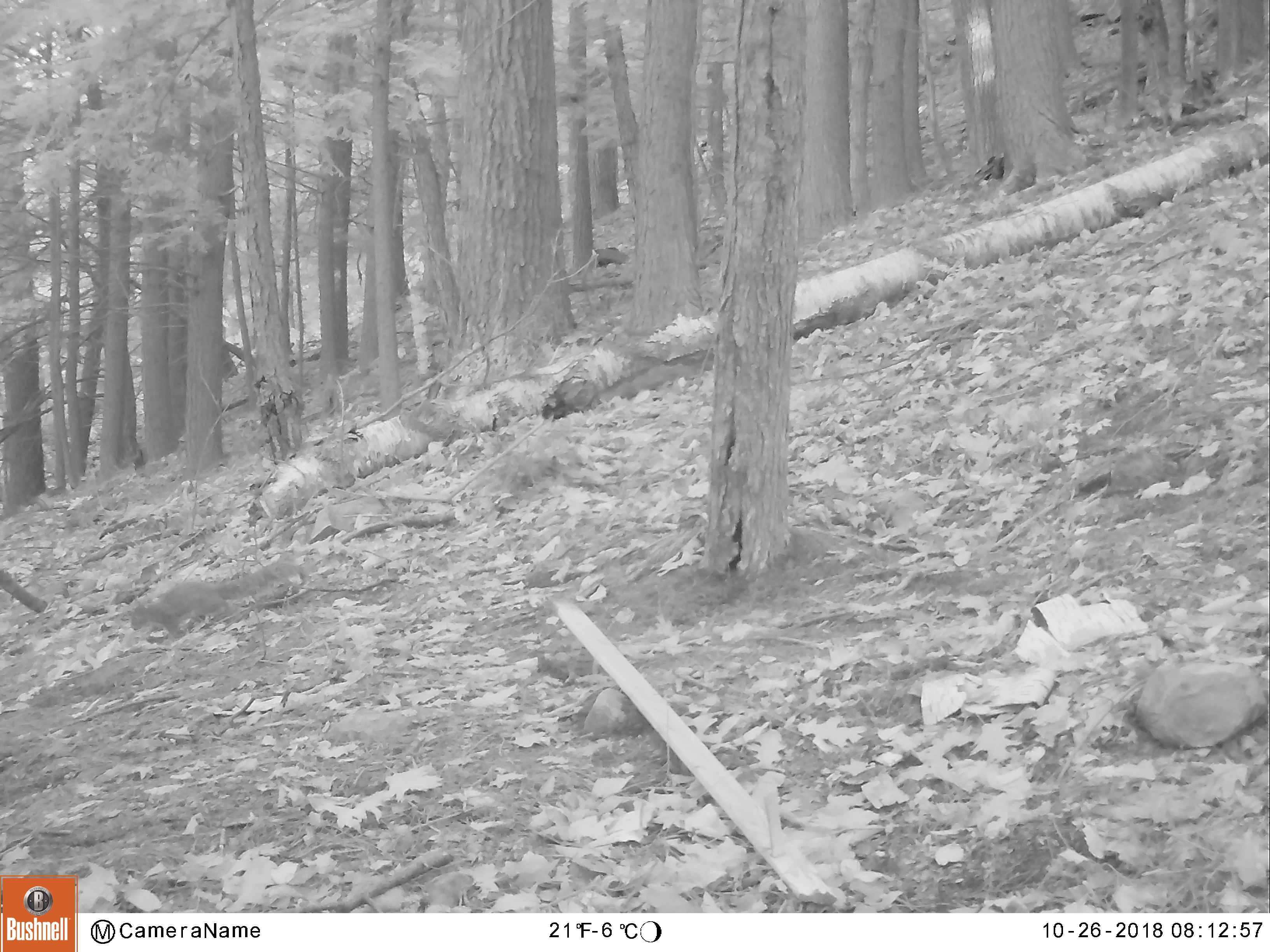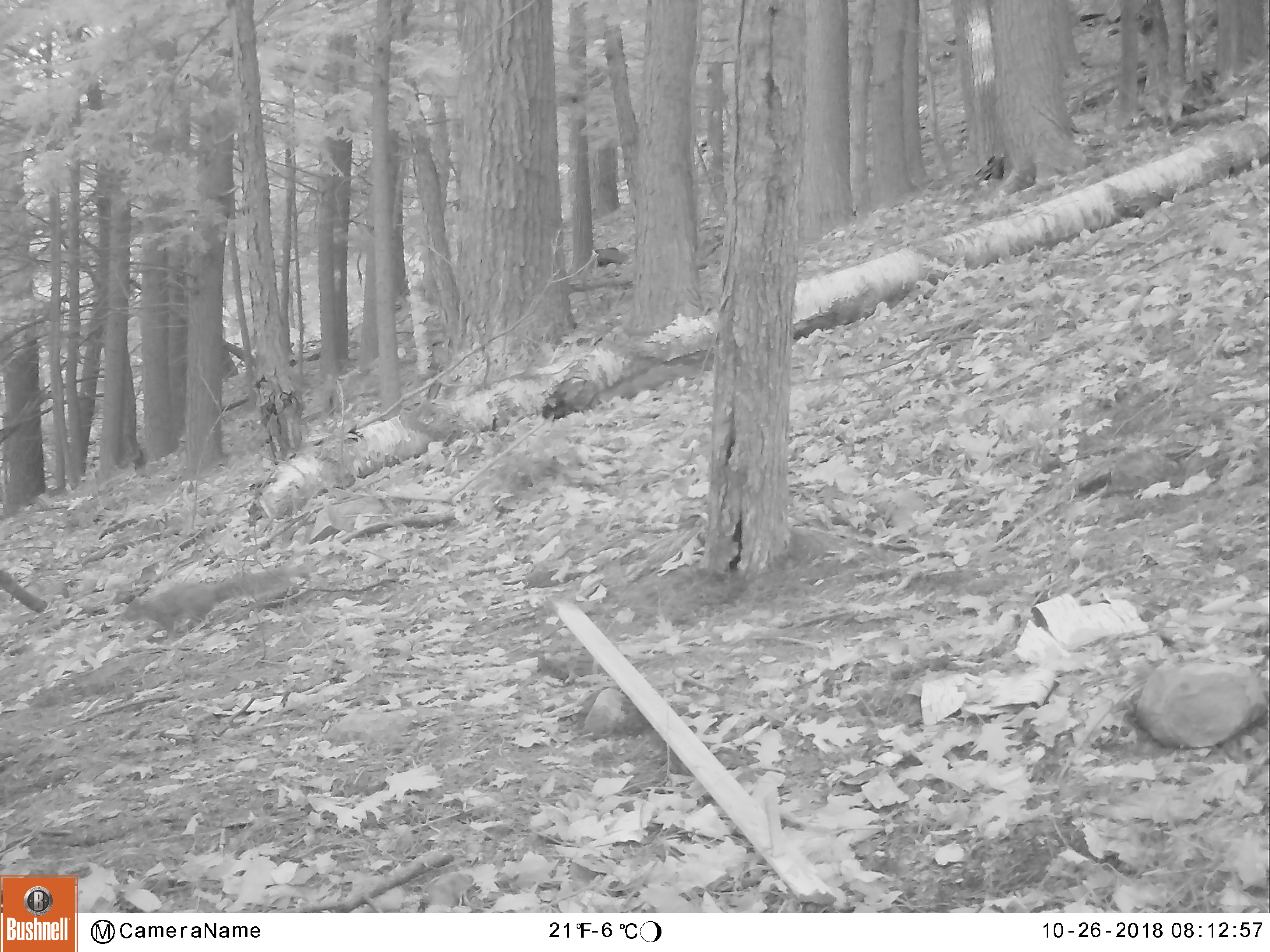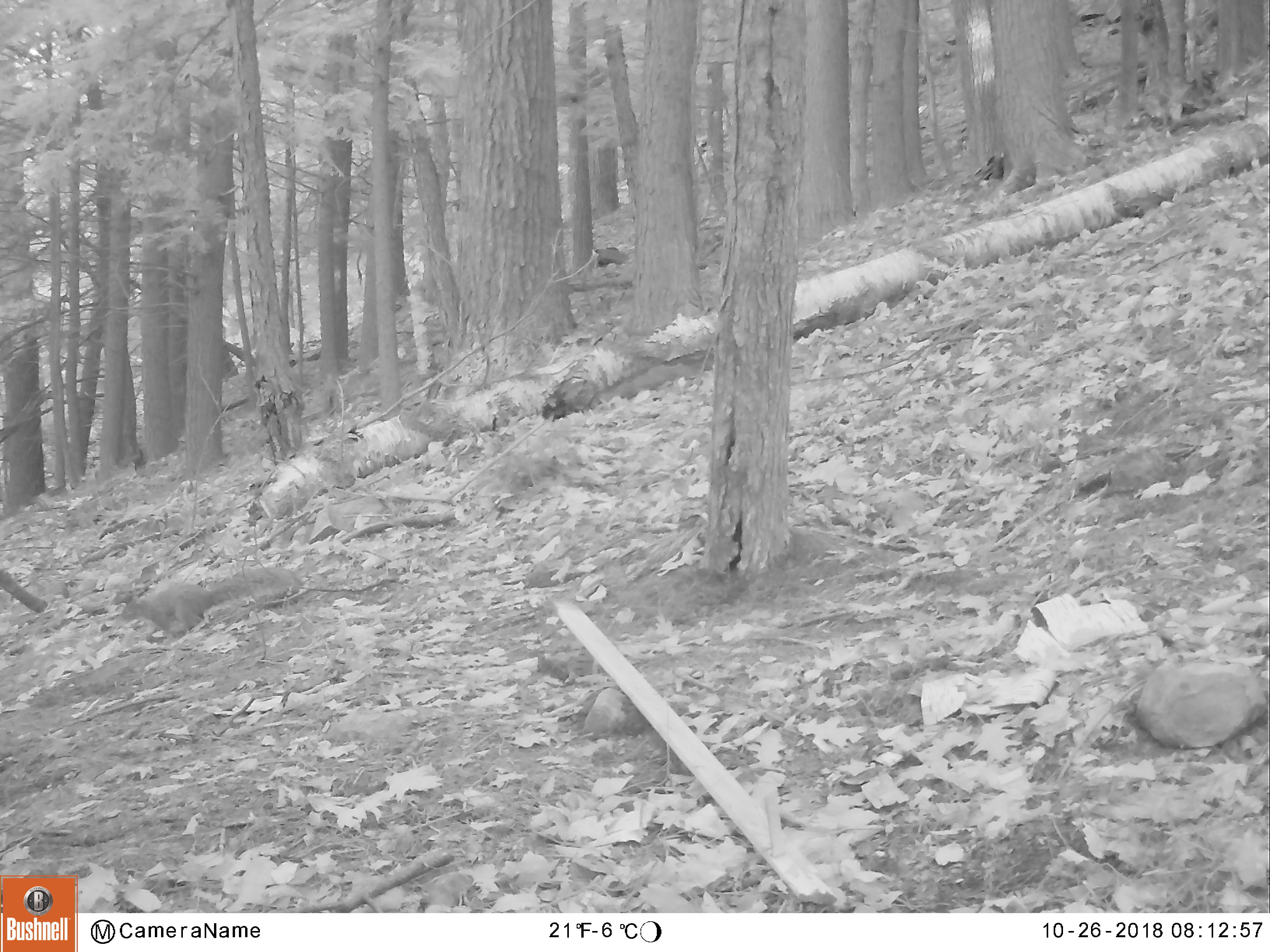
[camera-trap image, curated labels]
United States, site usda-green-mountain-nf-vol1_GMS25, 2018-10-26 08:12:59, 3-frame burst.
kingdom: Animalia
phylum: Chordata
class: Mammalia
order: Rodentia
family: Sciuridae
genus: Sciurus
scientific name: Sciurus carolinensis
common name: gray squirrel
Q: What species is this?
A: Gray squirrel (Sciurus carolinensis).